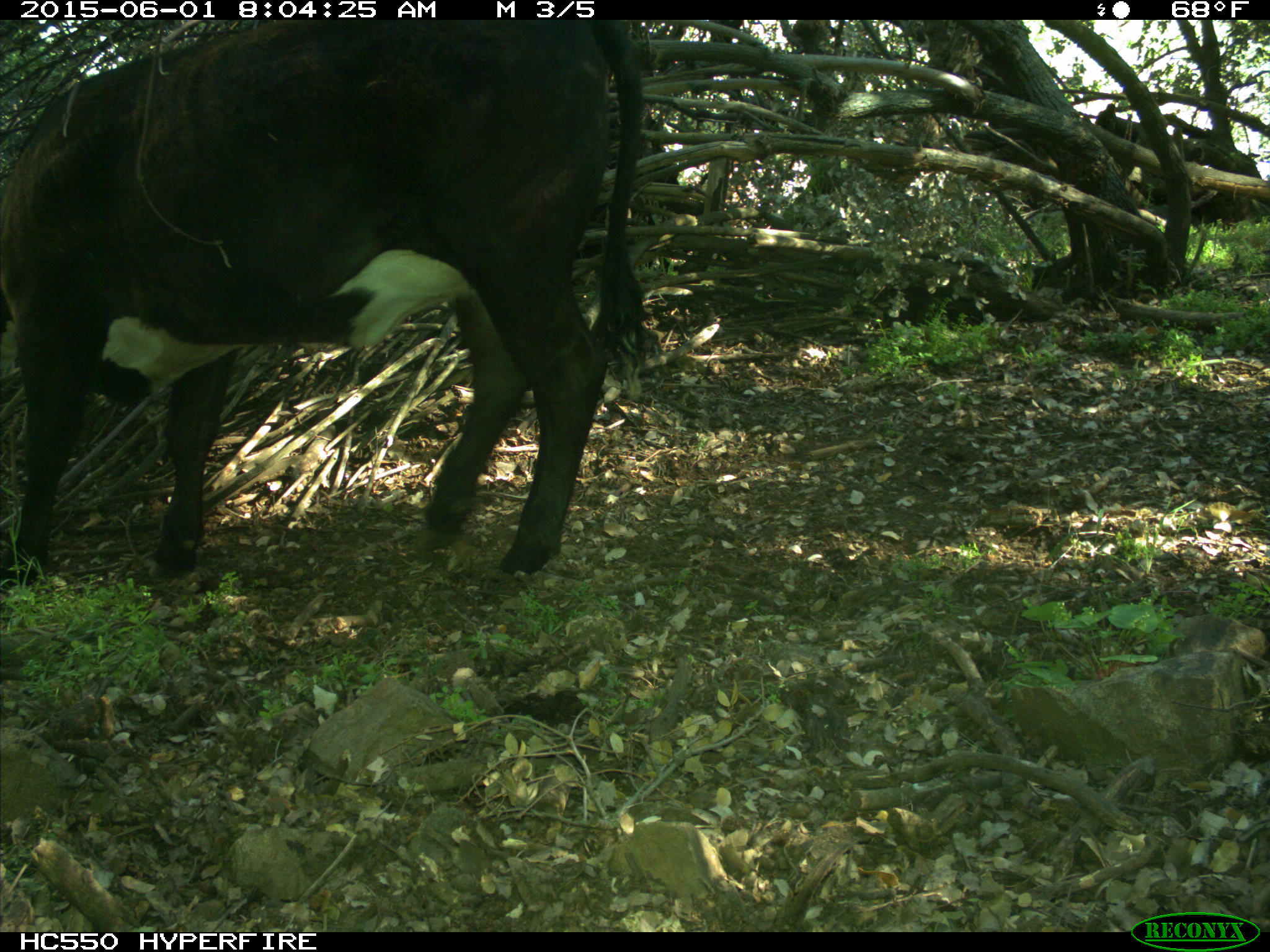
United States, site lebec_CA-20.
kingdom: Animalia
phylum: Chordata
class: Mammalia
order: Artiodactyla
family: Bovidae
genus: Bos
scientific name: Bos taurus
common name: domestic cow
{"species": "Bos taurus (domestic cow)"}